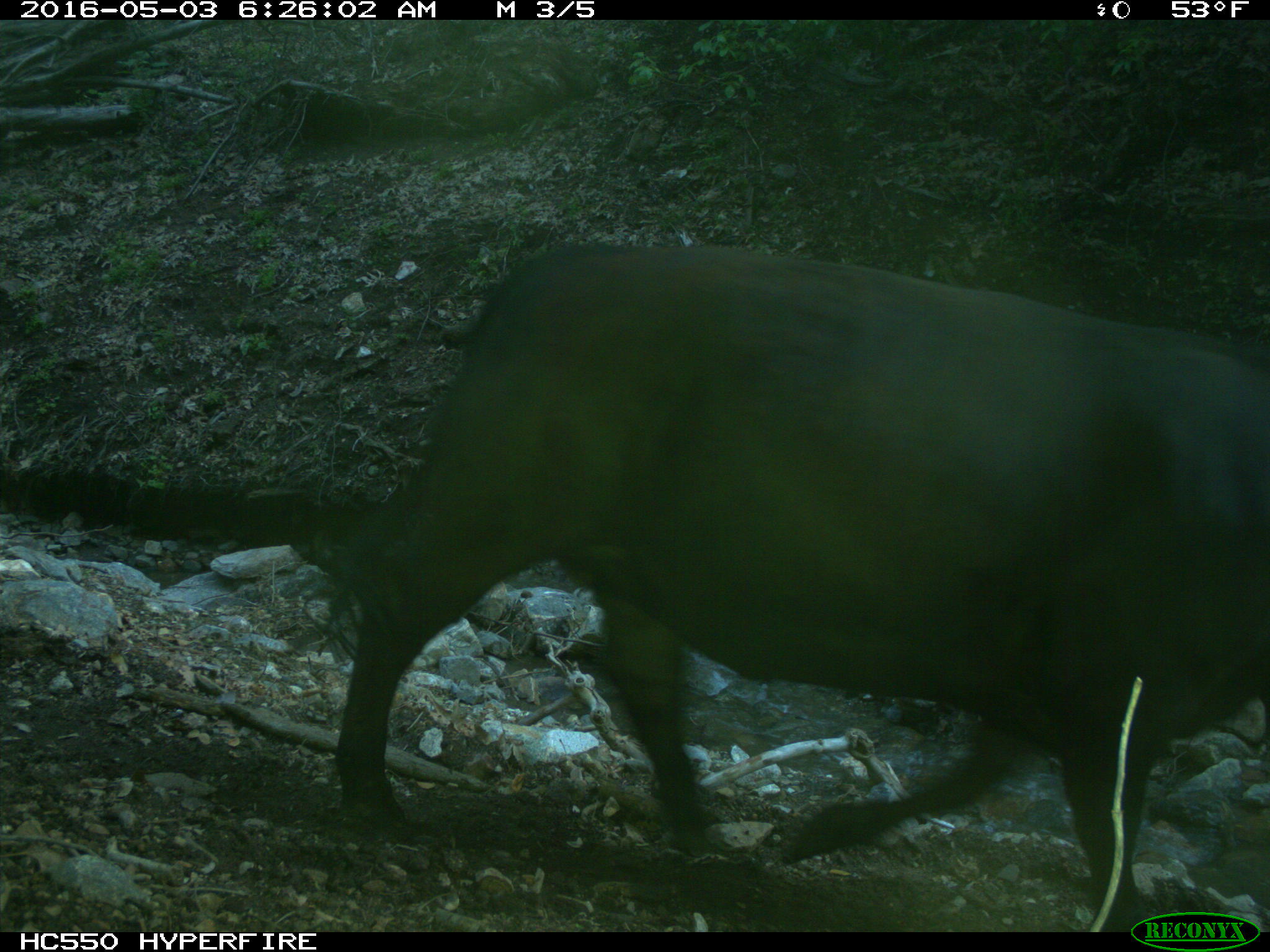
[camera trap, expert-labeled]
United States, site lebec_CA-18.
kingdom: Animalia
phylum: Chordata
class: Mammalia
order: Artiodactyla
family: Bovidae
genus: Bos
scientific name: Bos taurus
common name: domestic cow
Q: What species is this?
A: Bos taurus (domestic cow).